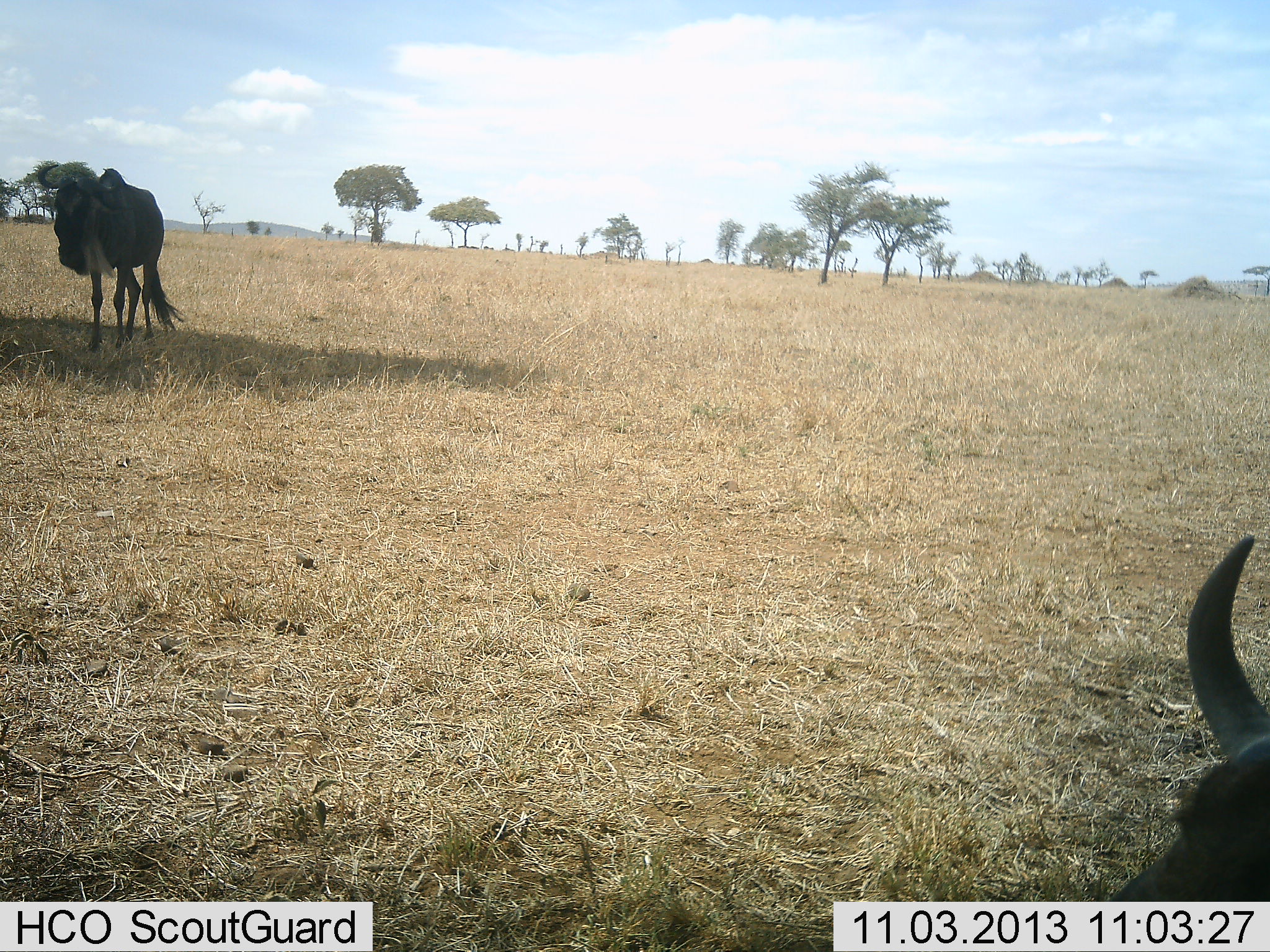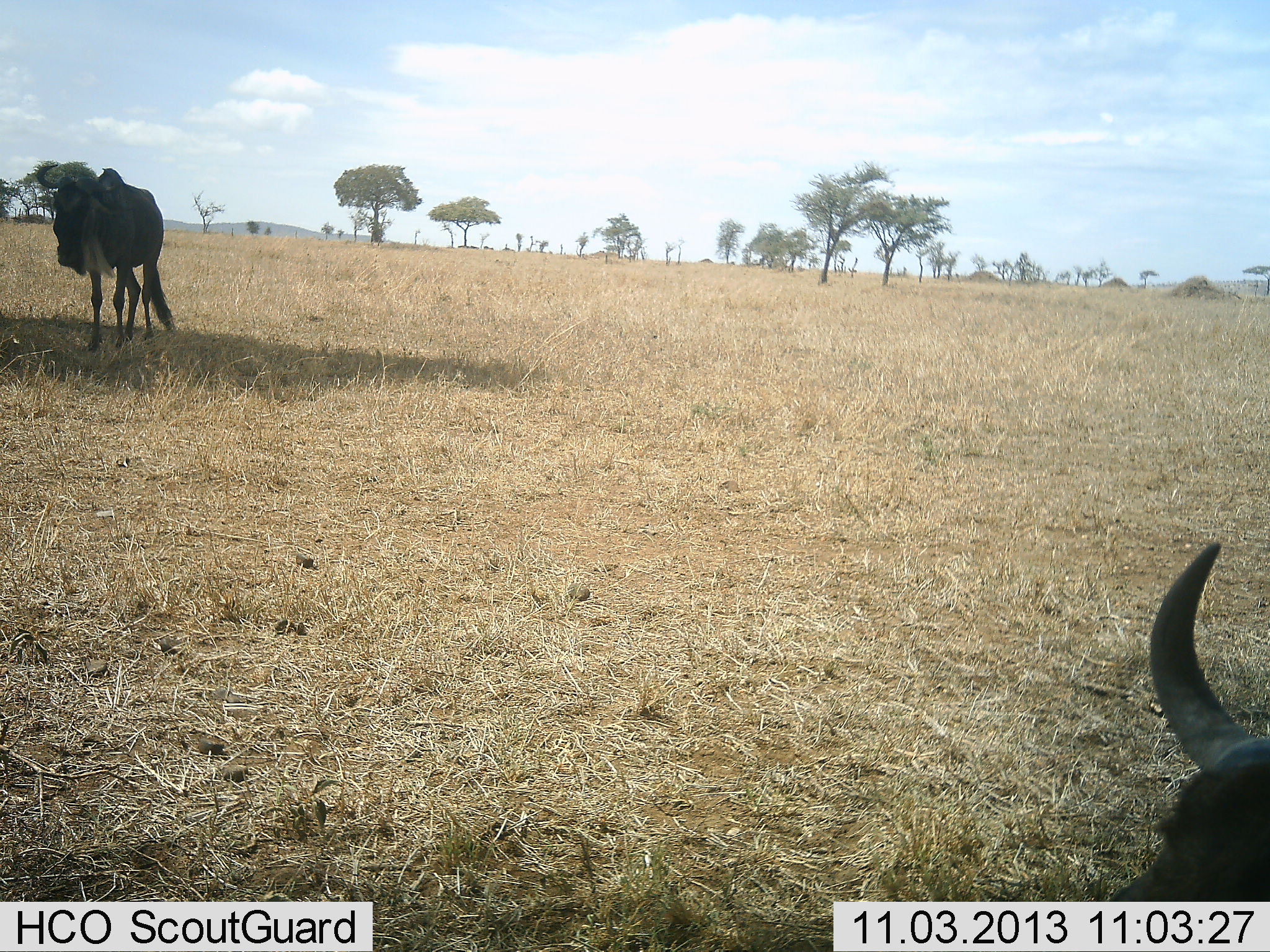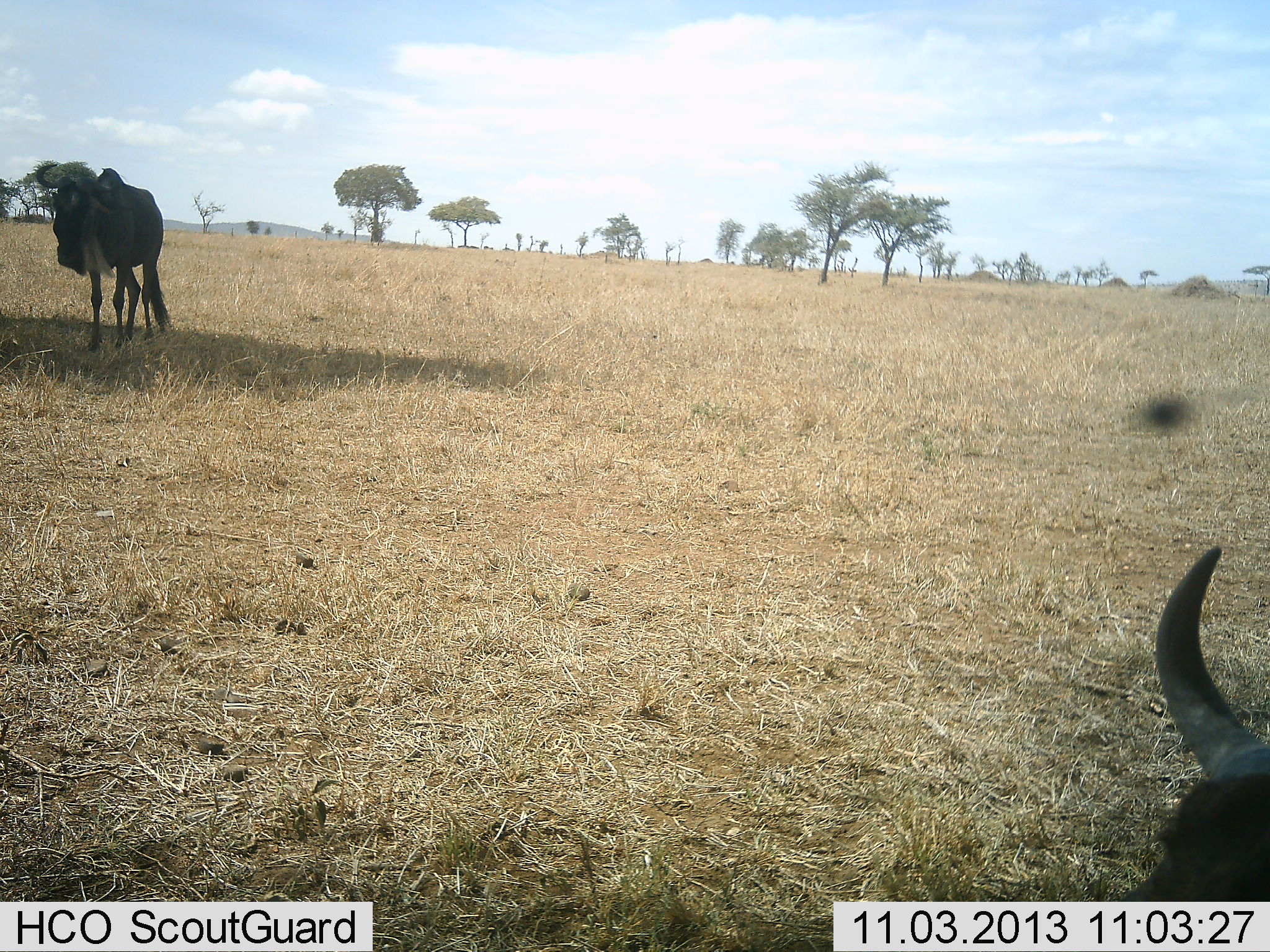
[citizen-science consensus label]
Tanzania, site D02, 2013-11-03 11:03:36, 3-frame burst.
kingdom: Animalia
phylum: Chordata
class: Mammalia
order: Artiodactyla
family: Bovidae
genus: Connochaetes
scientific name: Connochaetes taurinus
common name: blue wildebeest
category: wildebeest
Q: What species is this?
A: Wildebeest (blue wildebeest) (Connochaetes taurinus).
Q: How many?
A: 2.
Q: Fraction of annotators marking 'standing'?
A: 69%.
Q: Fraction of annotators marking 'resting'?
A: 69%.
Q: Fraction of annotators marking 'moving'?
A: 23%.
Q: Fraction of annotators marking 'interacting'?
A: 0%.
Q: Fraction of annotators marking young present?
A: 0%.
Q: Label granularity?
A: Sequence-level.